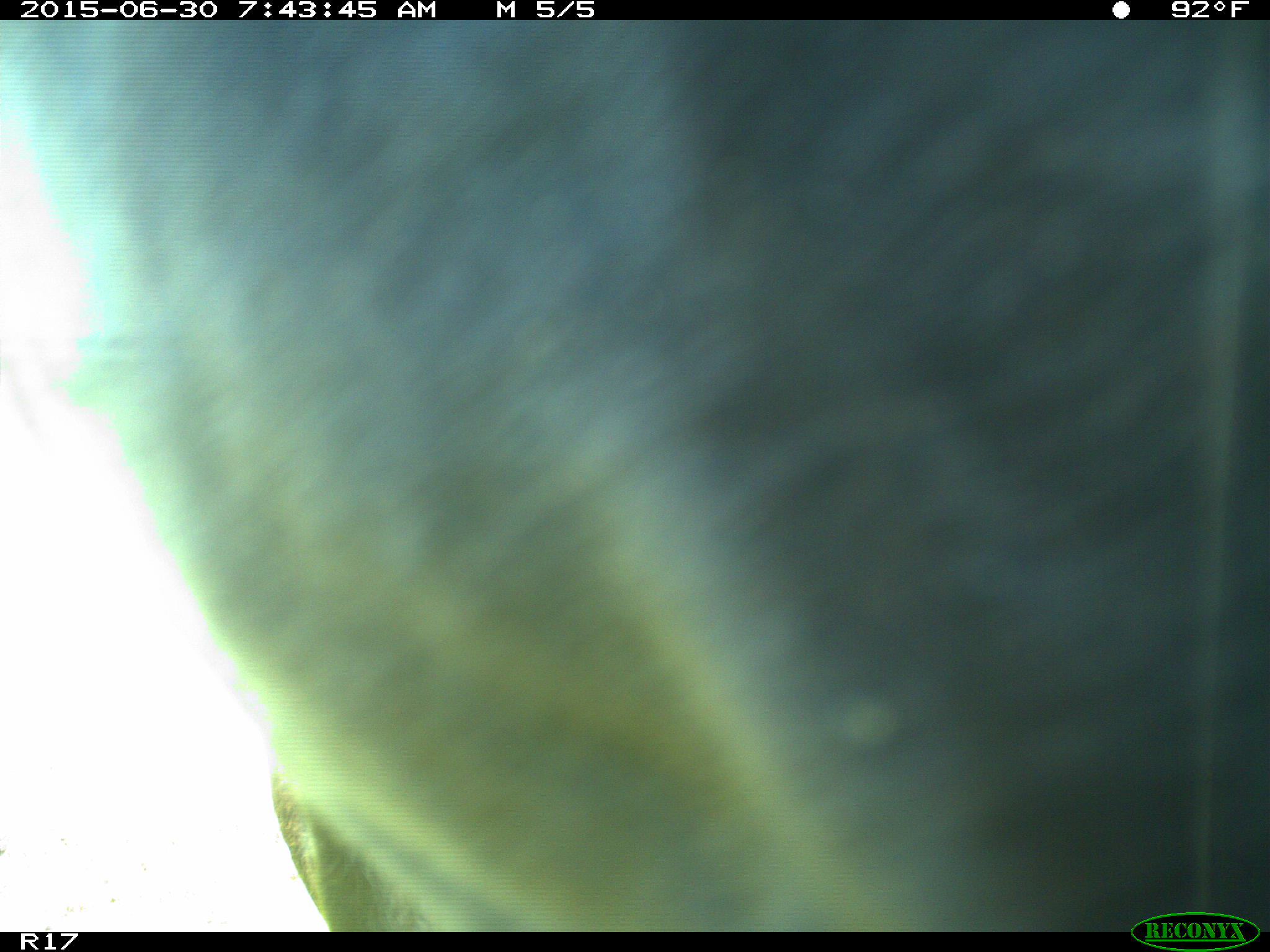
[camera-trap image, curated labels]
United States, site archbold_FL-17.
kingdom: Animalia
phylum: Chordata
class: Mammalia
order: Artiodactyla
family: Bovidae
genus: Bos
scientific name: Bos taurus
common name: domestic cow